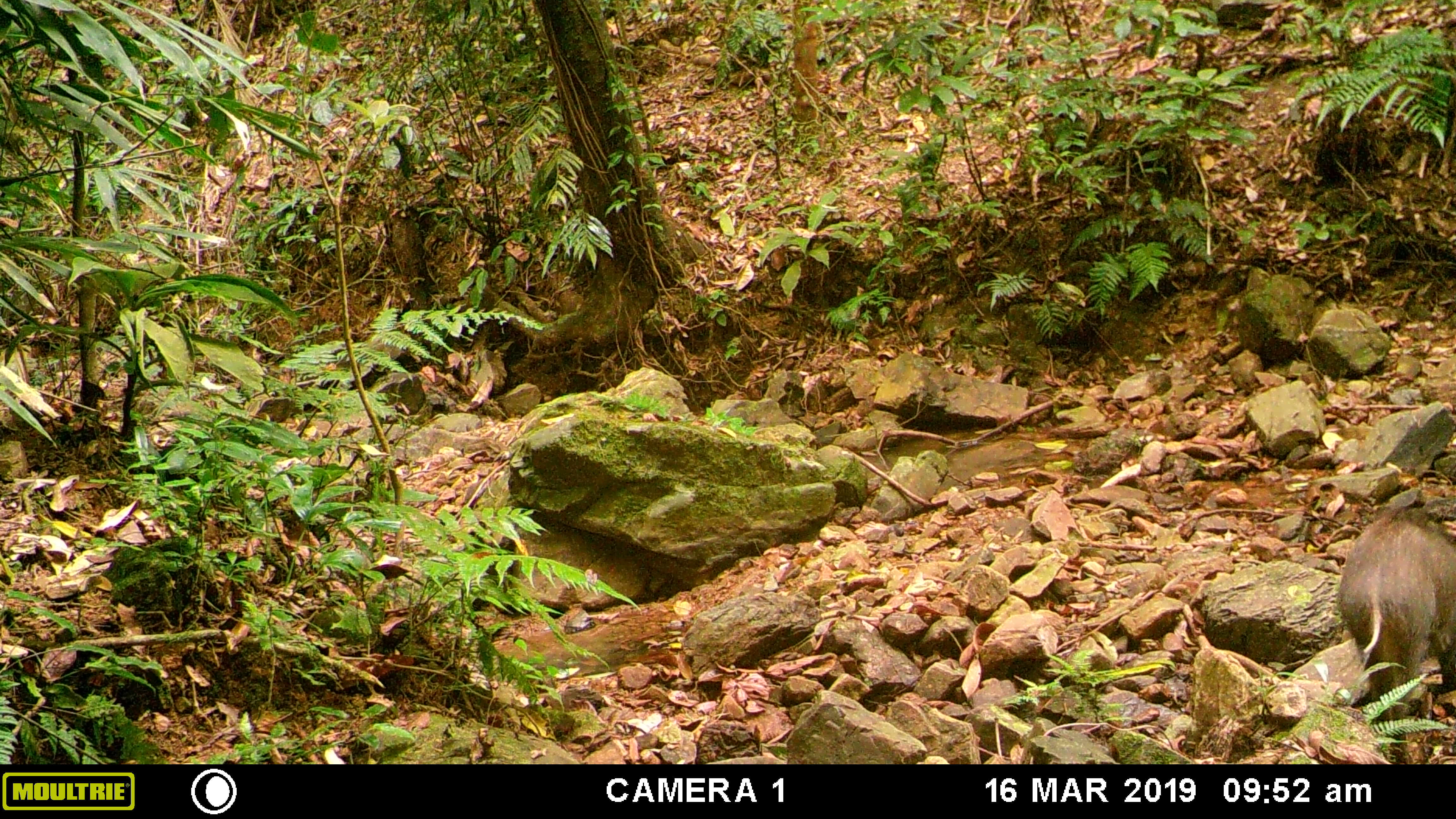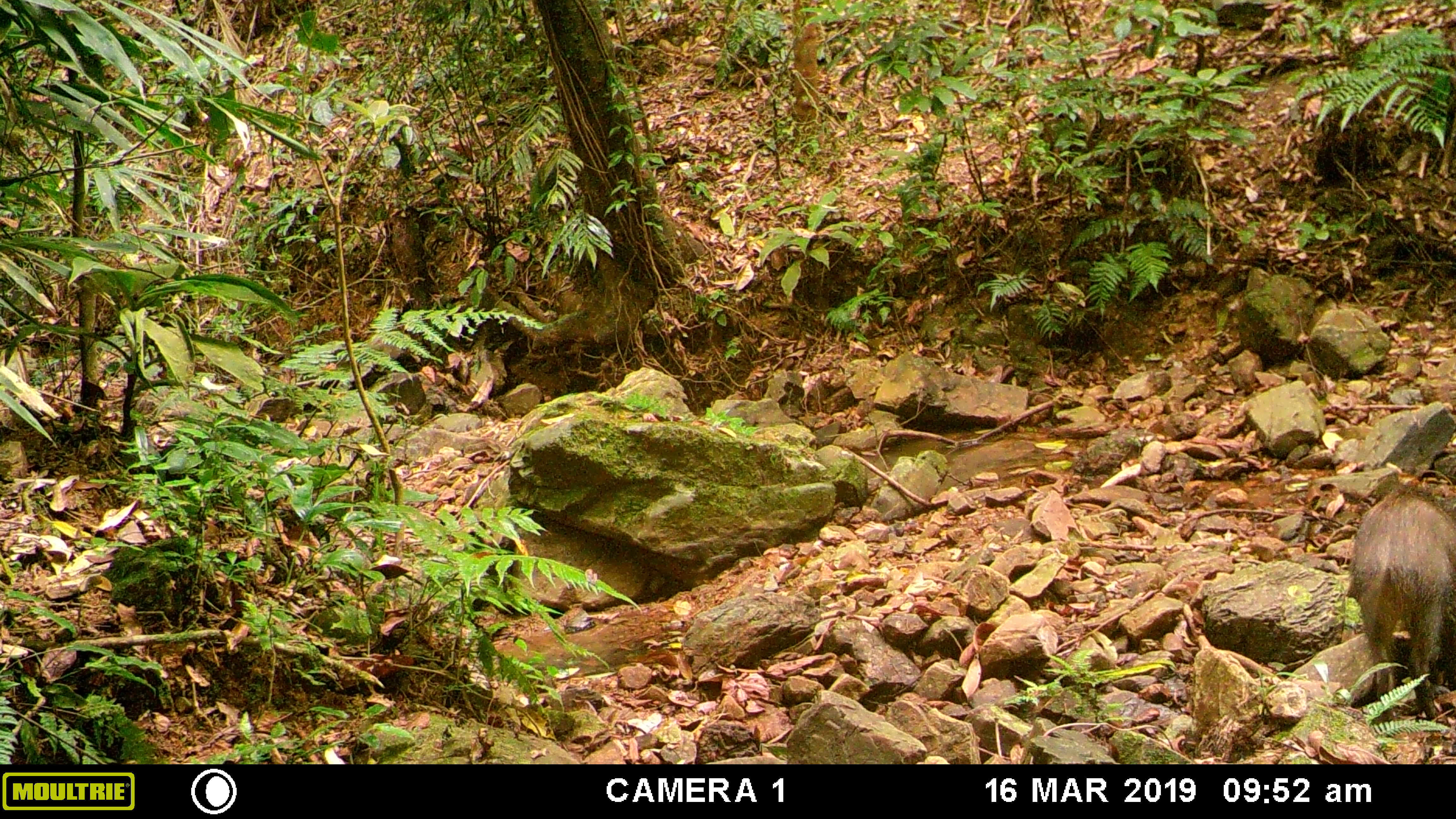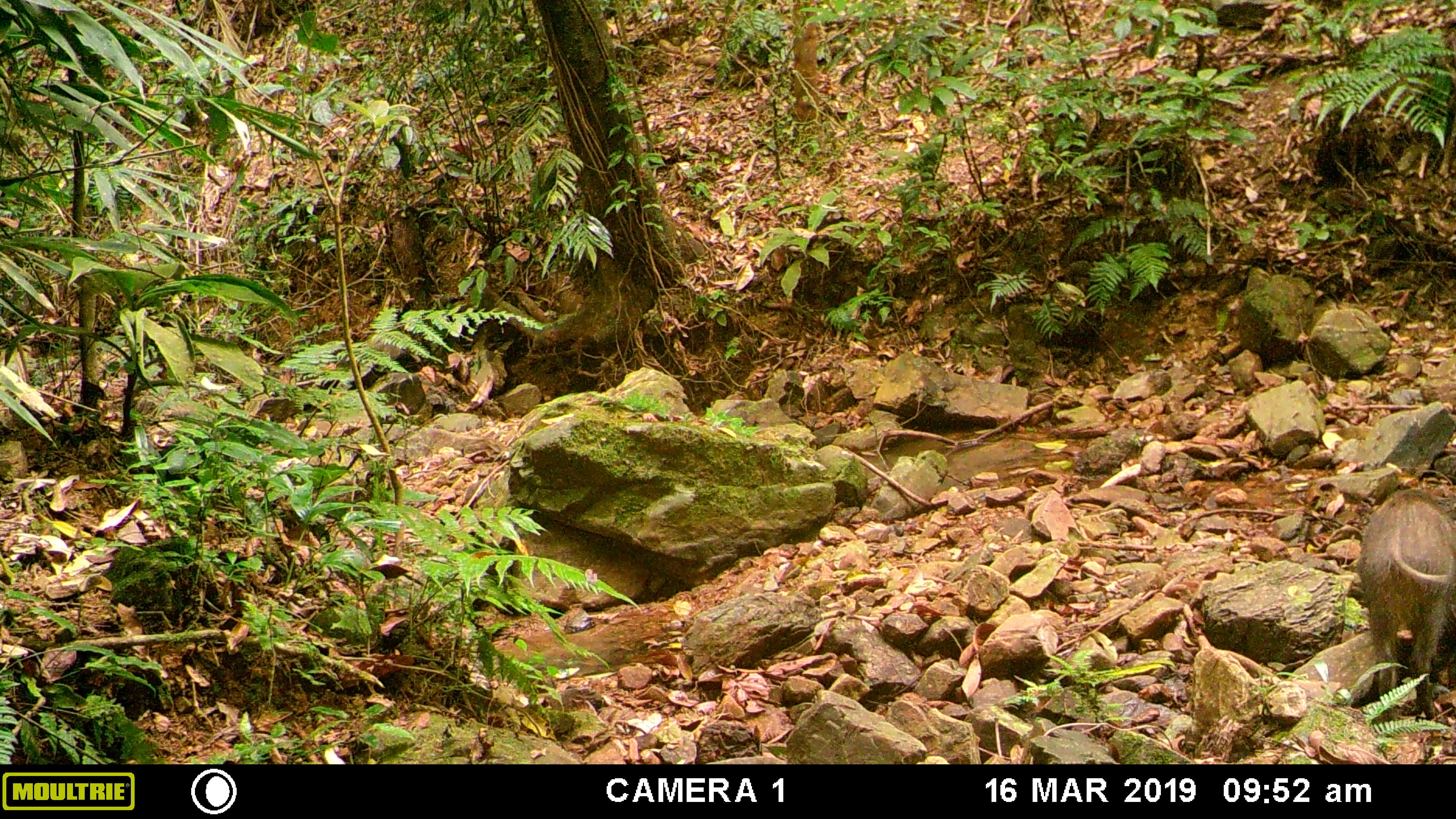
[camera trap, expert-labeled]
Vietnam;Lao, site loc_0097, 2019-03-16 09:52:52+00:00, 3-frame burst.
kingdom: Animalia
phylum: Chordata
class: Mammalia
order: Artiodactyla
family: Suidae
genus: Sus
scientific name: Sus scrofa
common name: eurasian wild pig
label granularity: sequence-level